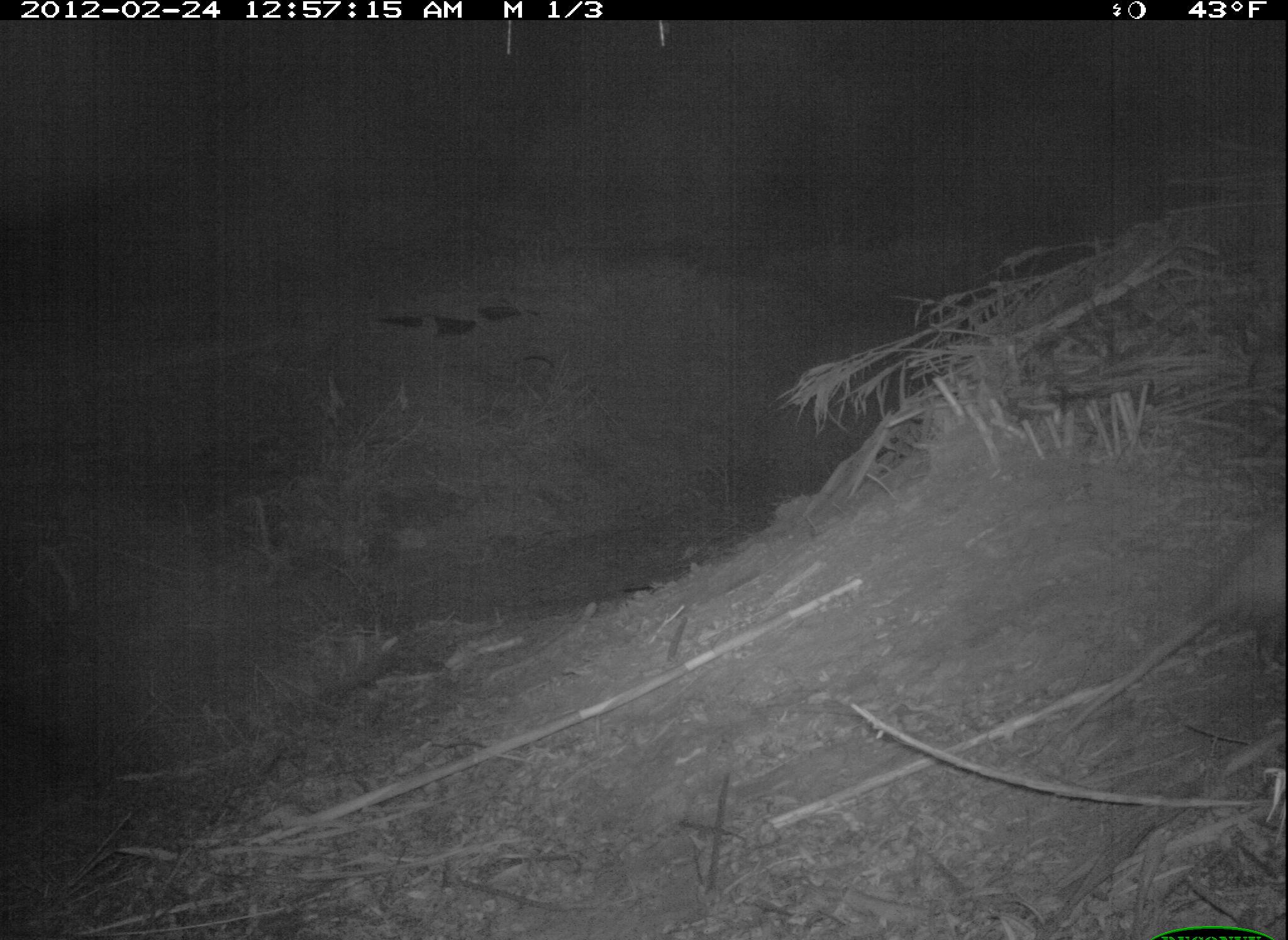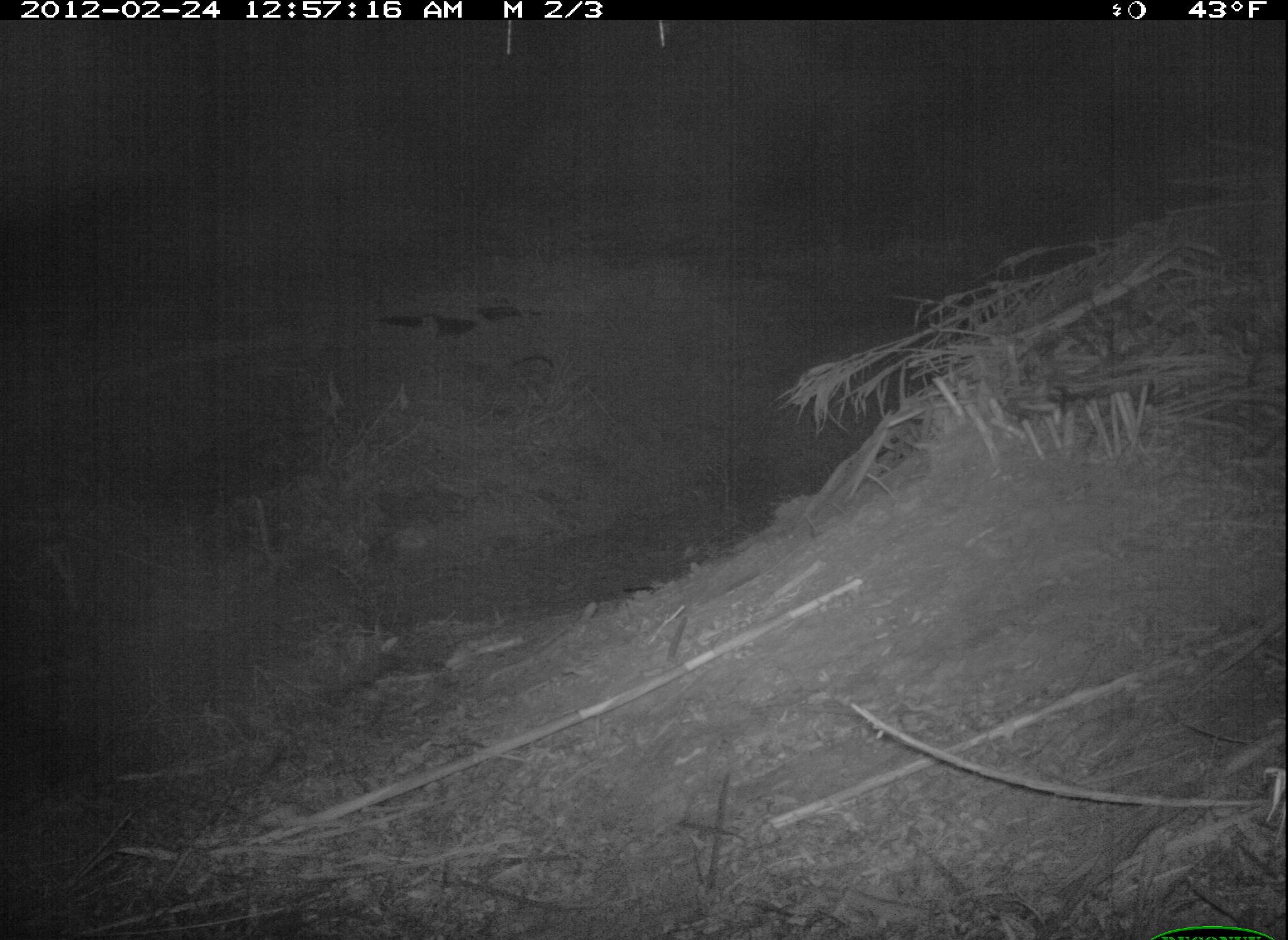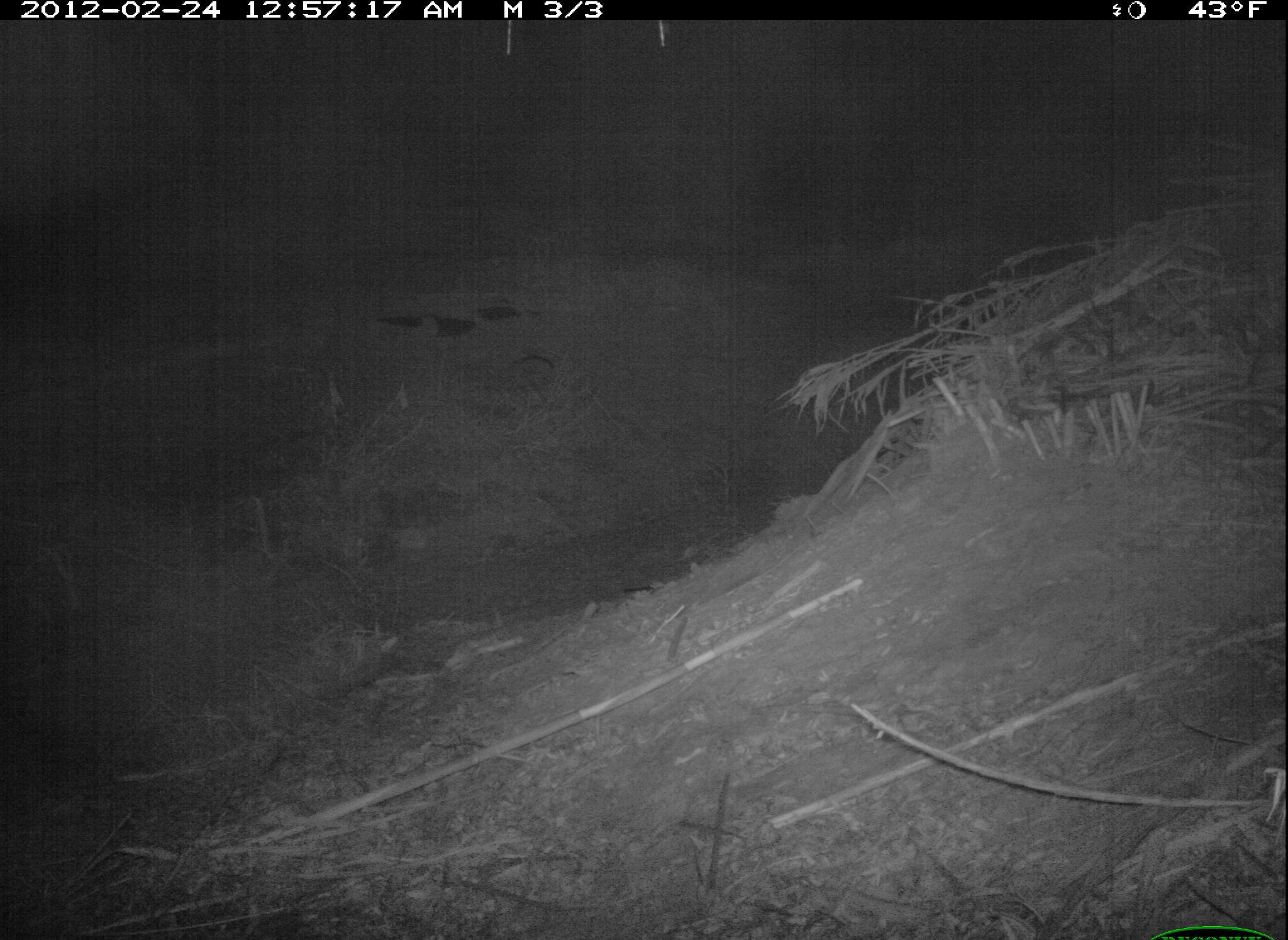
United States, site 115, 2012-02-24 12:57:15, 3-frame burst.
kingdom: Animalia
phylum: Chordata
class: Mammalia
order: Didelphimorphia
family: Didelphidae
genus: Didelphis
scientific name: Didelphis virginiana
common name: virginia opossum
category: opossum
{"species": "opossum (virginia opossum) (Didelphis virginiana)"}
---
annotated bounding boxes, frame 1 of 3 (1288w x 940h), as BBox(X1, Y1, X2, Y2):
opossum: BBox(1055, 506, 1286, 752)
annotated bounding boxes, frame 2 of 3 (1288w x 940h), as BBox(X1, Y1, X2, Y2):
opossum: BBox(1161, 578, 1288, 718)